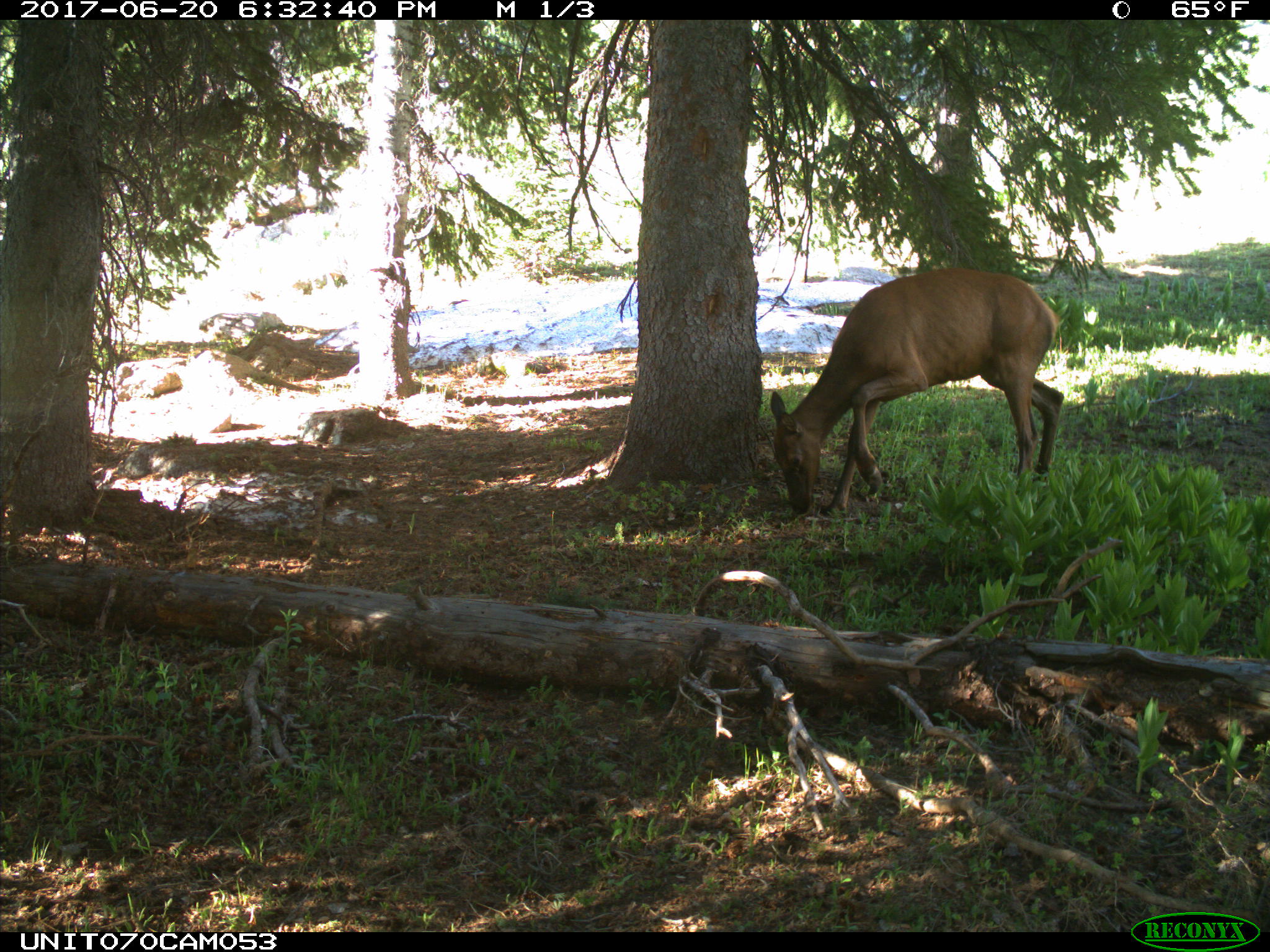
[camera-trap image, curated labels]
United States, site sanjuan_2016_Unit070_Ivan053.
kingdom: Animalia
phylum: Chordata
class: Mammalia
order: Artiodactyla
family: Cervidae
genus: Cervus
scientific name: Cervus elaphus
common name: red deer